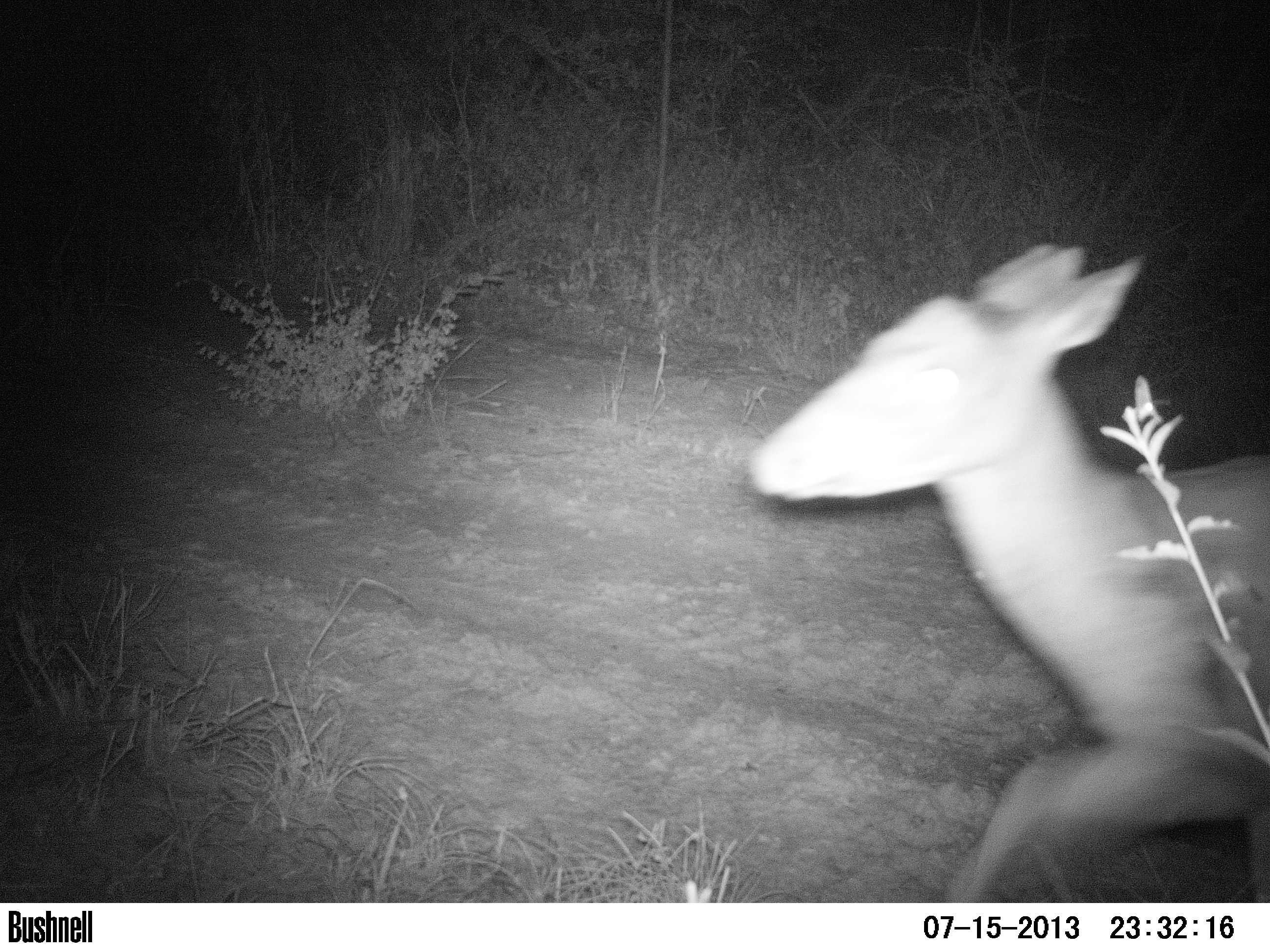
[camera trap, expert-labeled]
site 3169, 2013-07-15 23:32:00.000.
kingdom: Animalia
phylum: Chordata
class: Mammalia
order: Artiodactyla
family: Cervidae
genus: Mazama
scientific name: Mazama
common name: brockets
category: mazama sp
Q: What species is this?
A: Mazama sp (brockets) (Mazama).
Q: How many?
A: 1.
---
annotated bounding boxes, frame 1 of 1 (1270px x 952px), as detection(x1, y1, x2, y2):
mazama sp: detection(741, 242, 1267, 899)